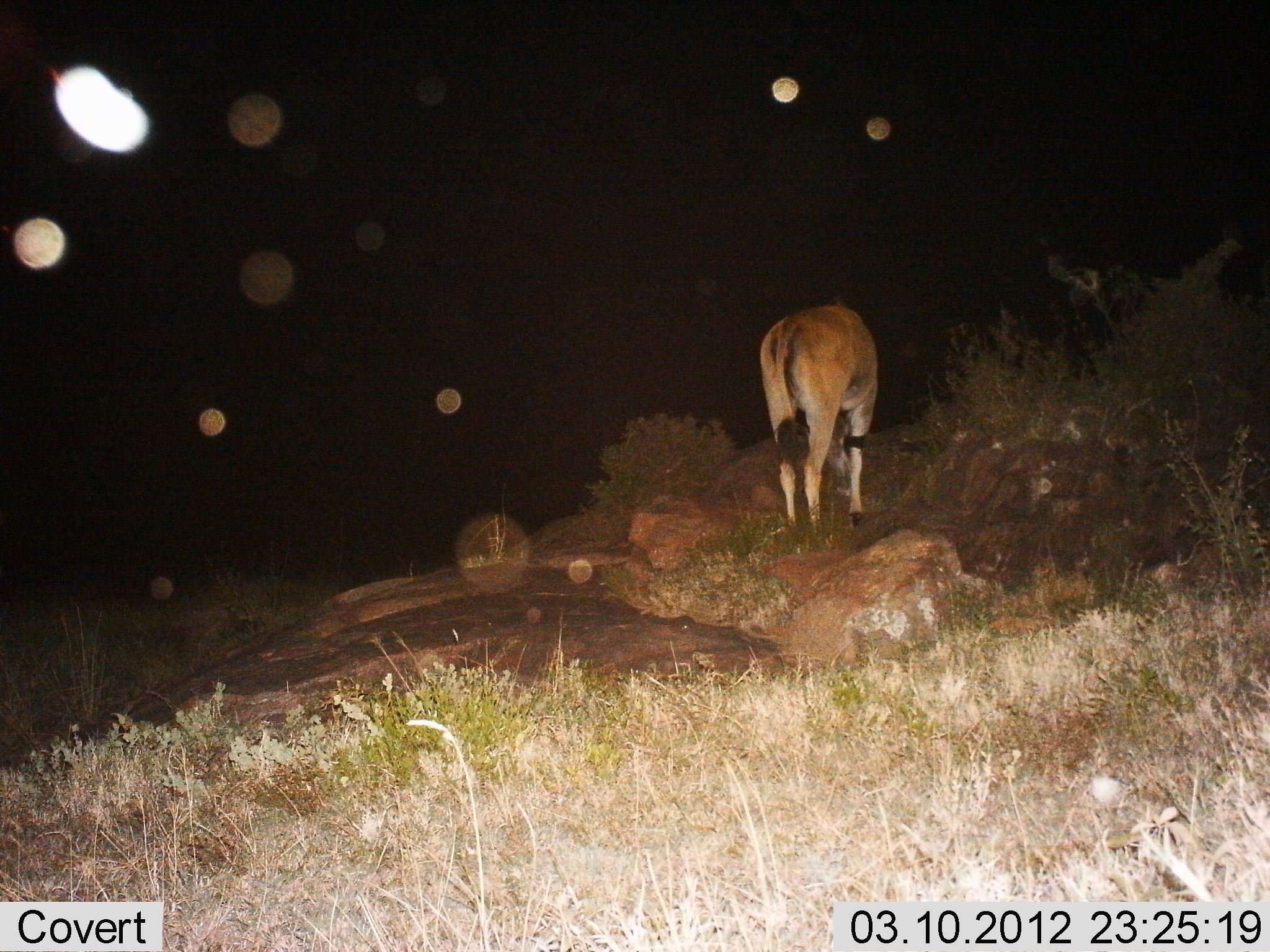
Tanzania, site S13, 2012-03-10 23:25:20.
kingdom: Animalia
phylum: Chordata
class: Mammalia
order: Artiodactyla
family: Bovidae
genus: Tragelaphus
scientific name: Tragelaphus oryx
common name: eland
Eland (Tragelaphus oryx), count 1. Behavior (volunteer vote fractions): standing 71%, resting 0%, moving 0%, interacting 0%. Young present (vote fraction): 0%. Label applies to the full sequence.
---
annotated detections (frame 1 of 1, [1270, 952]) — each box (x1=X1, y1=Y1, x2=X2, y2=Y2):
animal: (x1=760, y1=297, x2=878, y2=528)